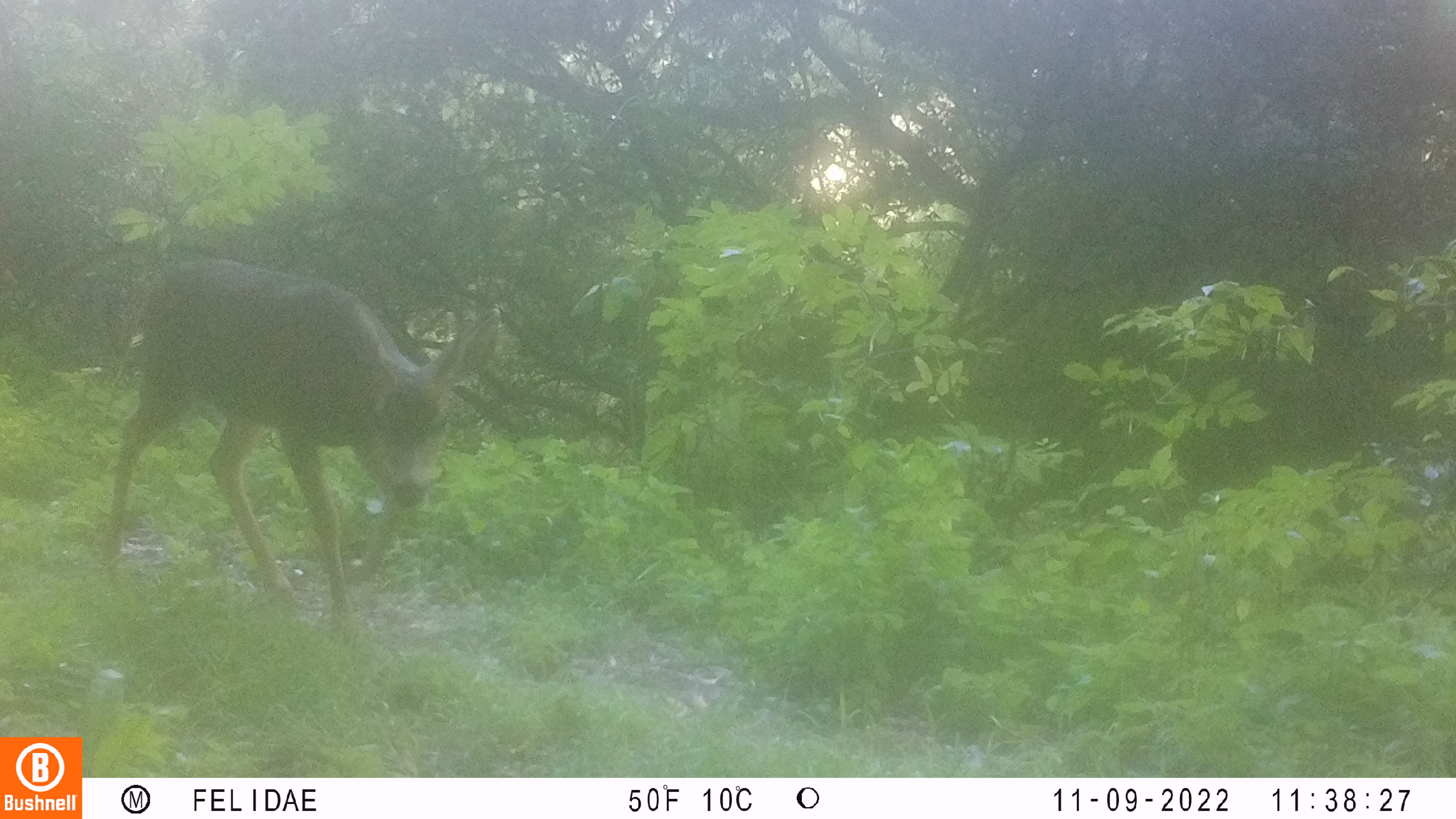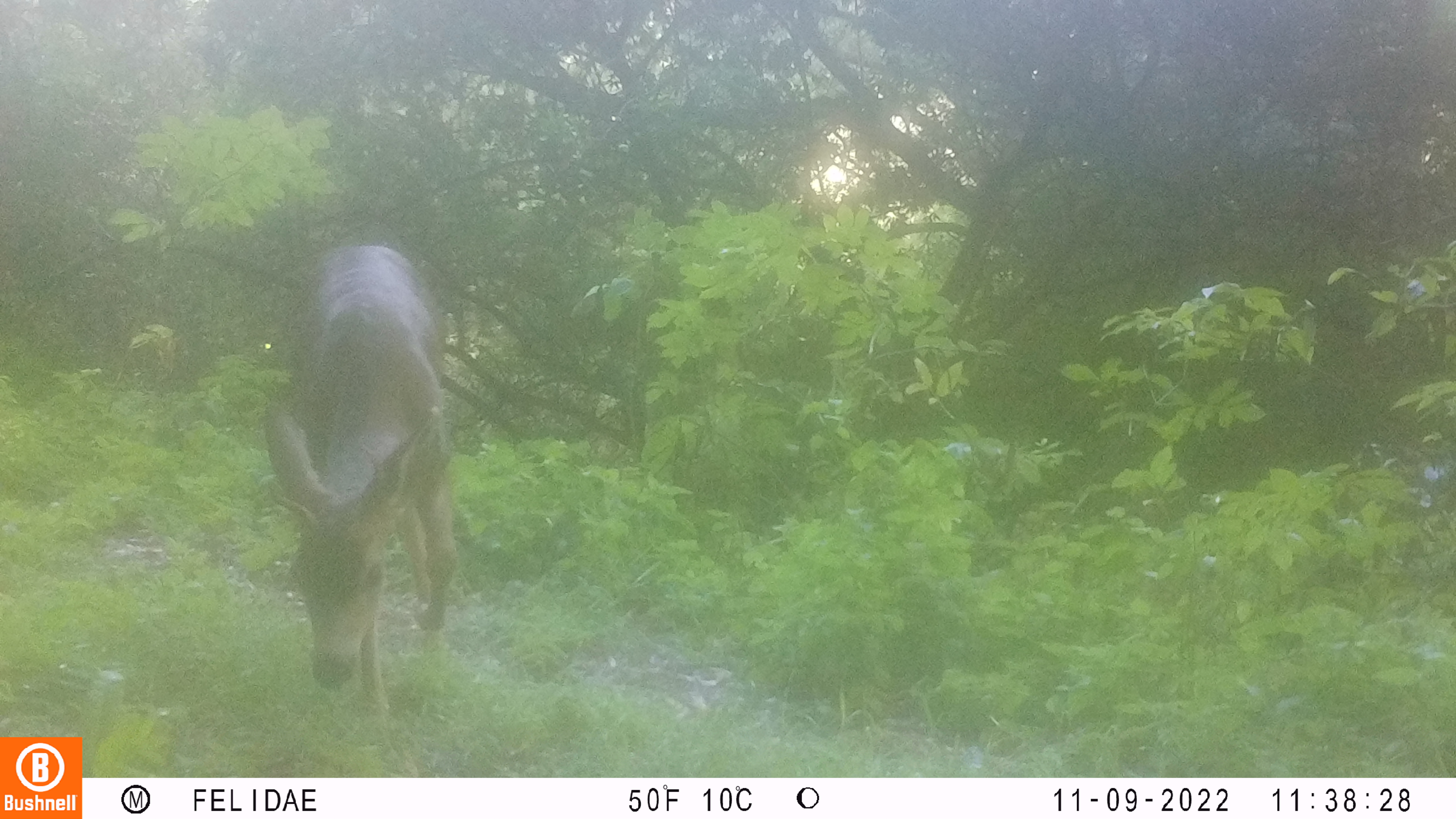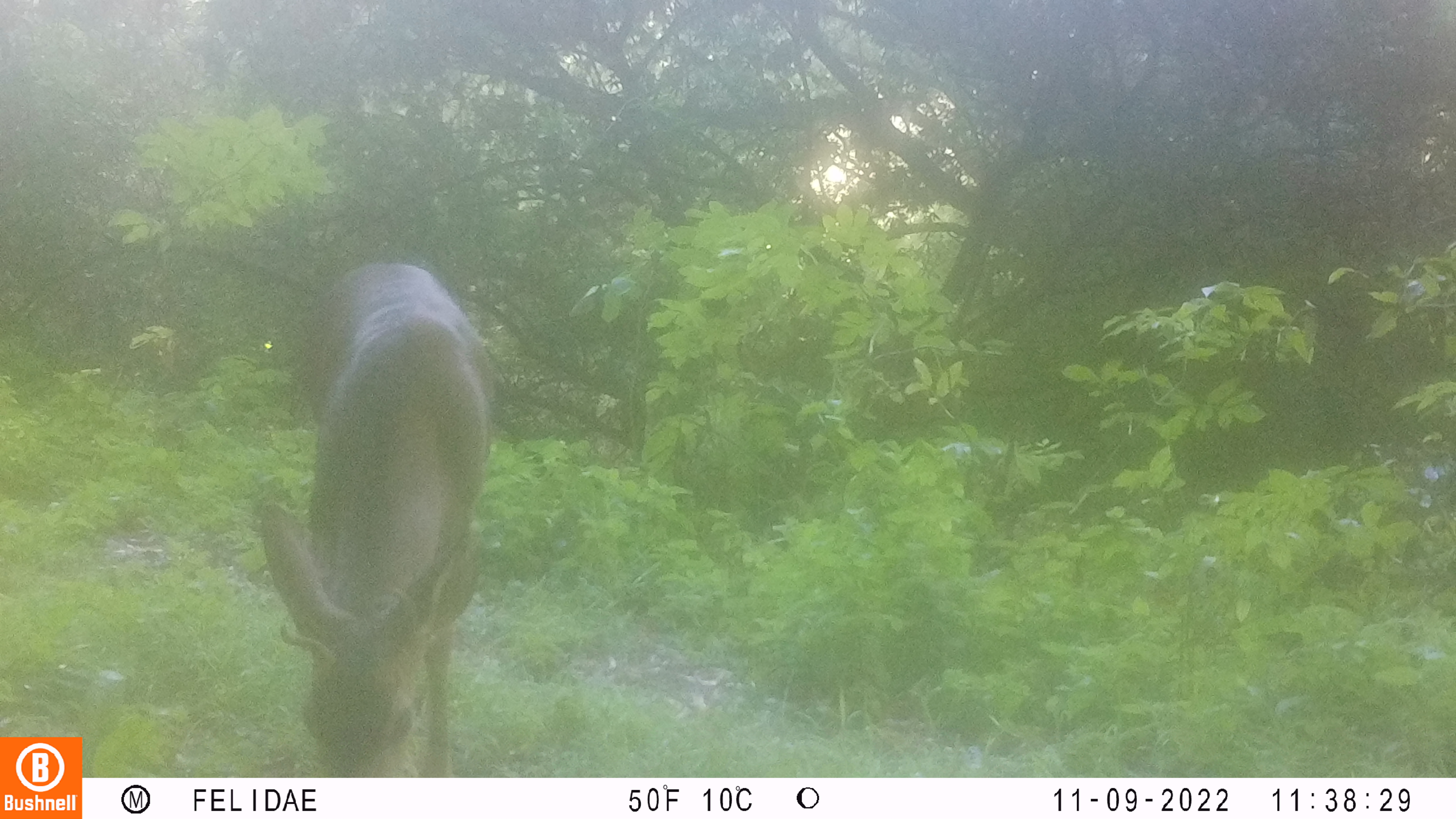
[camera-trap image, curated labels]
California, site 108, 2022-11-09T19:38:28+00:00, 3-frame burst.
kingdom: Animalia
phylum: Chordata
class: Mammalia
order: Artiodactyla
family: Cervidae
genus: Odocoileus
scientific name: Odocoileus hemionus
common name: mule deer